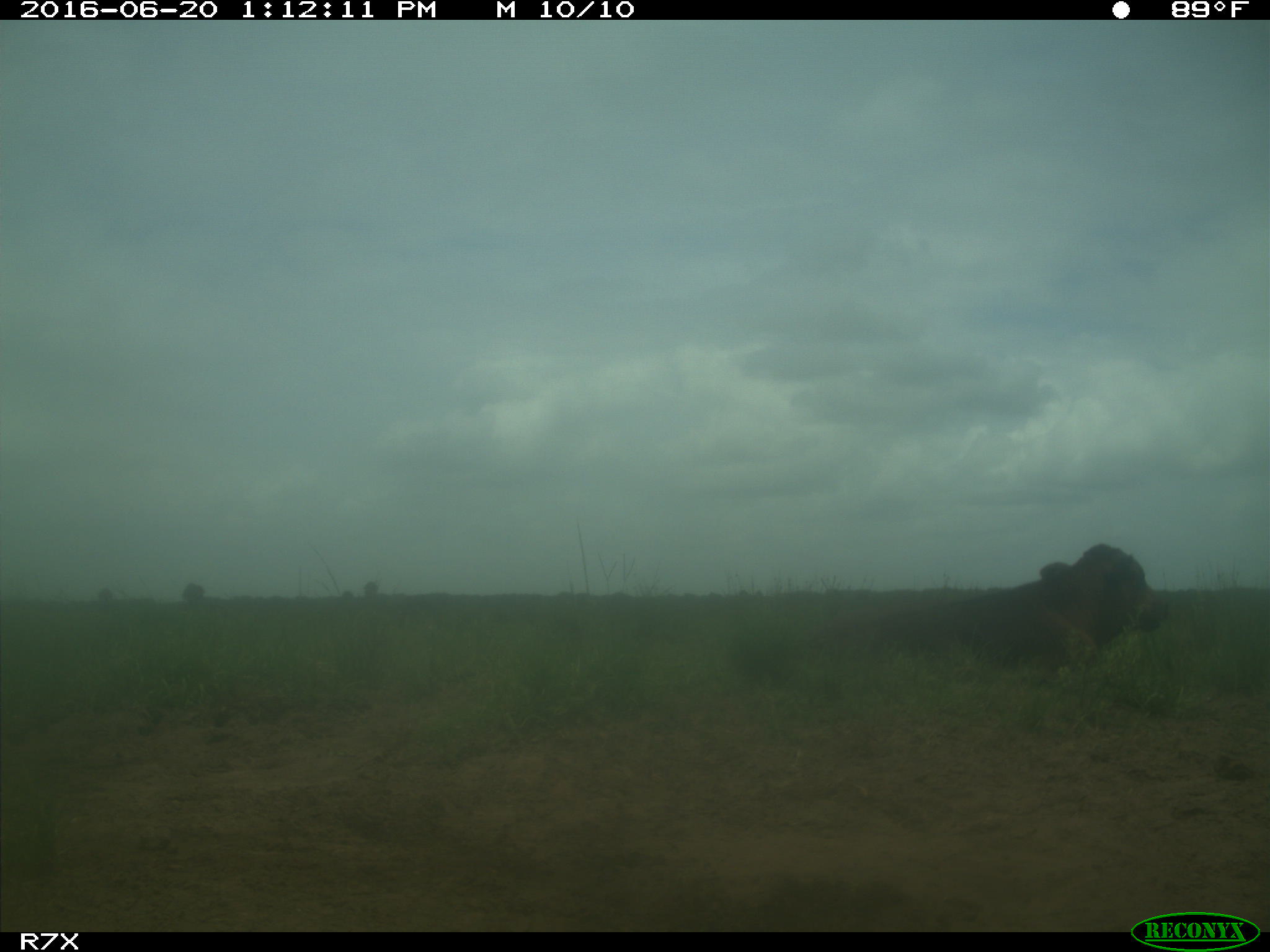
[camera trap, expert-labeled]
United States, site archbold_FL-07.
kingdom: Animalia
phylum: Chordata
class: Mammalia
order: Artiodactyla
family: Bovidae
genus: Bos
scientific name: Bos taurus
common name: domestic cow